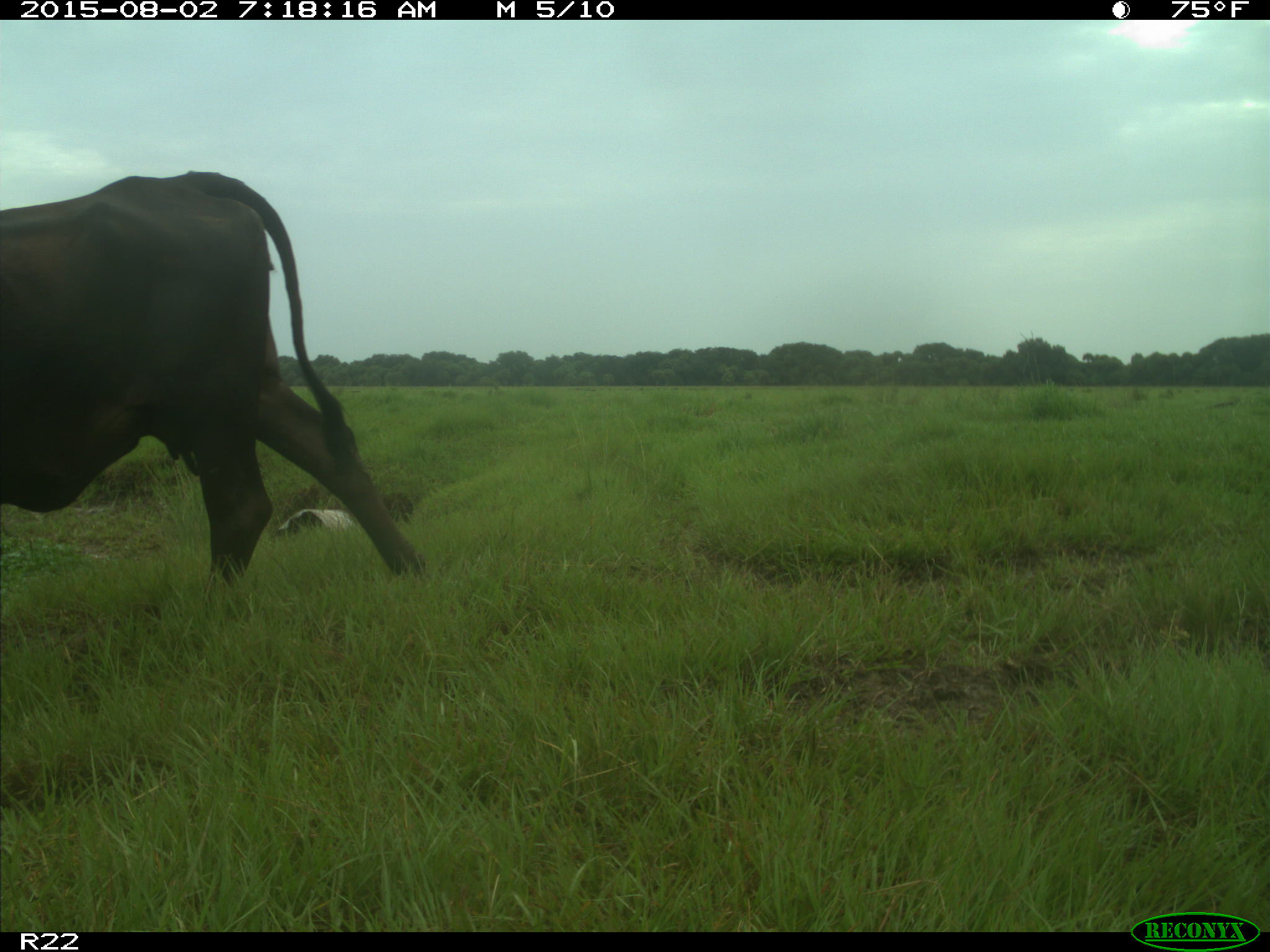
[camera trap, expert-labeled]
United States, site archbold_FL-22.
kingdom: Animalia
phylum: Chordata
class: Mammalia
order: Artiodactyla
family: Bovidae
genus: Bos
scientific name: Bos taurus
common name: domestic cow